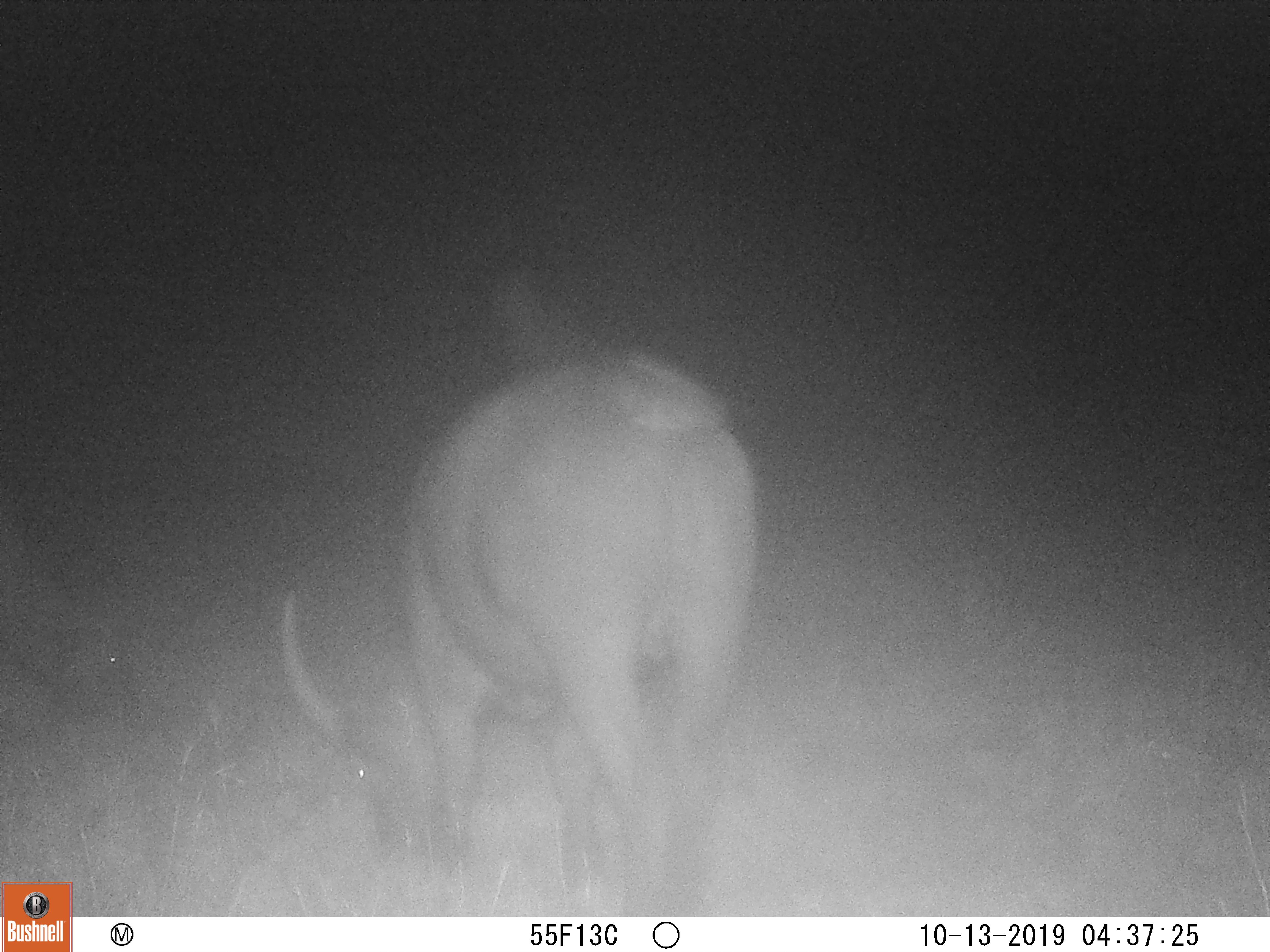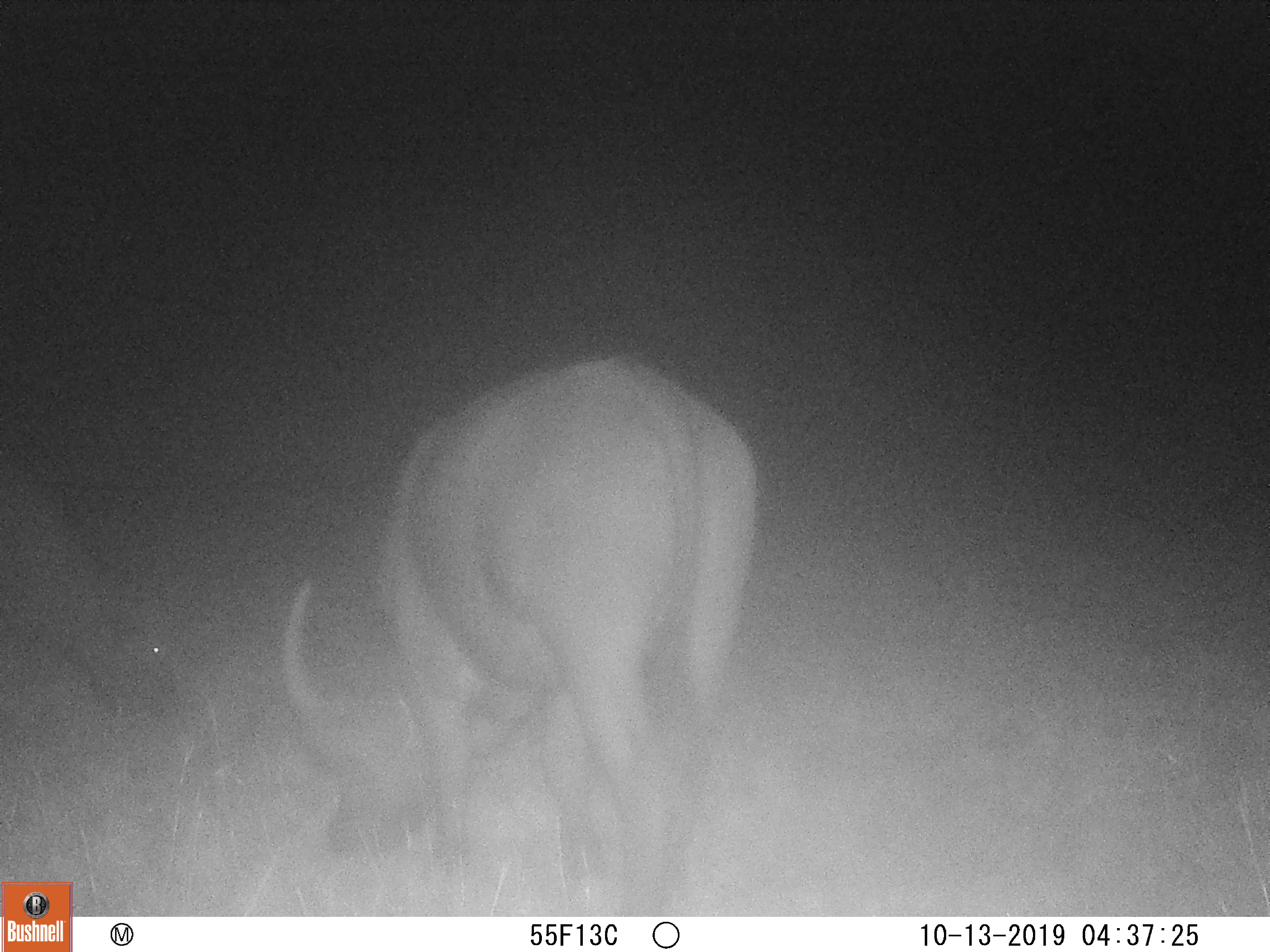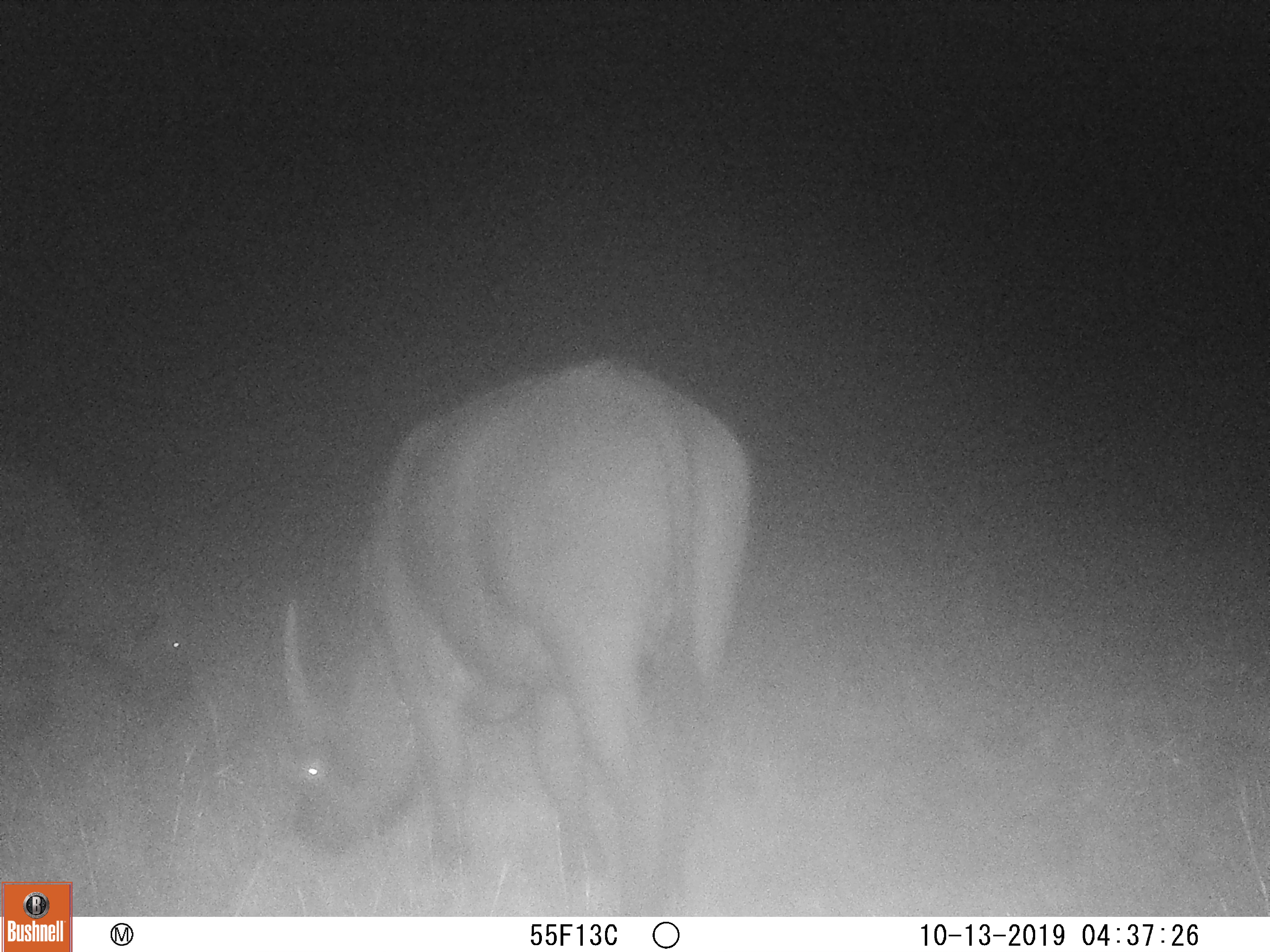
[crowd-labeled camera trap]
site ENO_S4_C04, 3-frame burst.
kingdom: Animalia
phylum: Chordata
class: Mammalia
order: Artiodactyla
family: Bovidae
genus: Syncerus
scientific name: Syncerus caffer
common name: african buffalo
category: buffalo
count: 2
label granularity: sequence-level